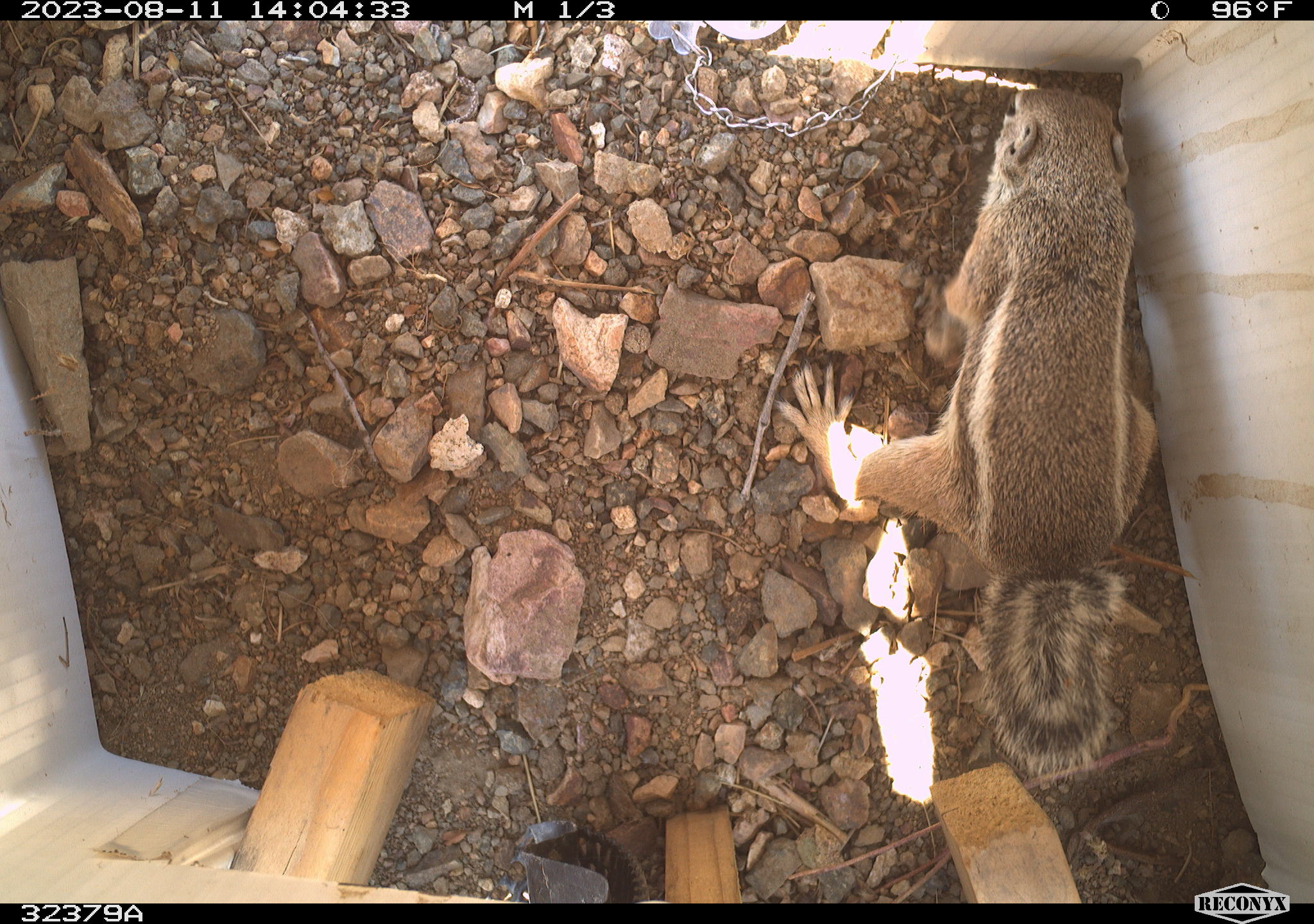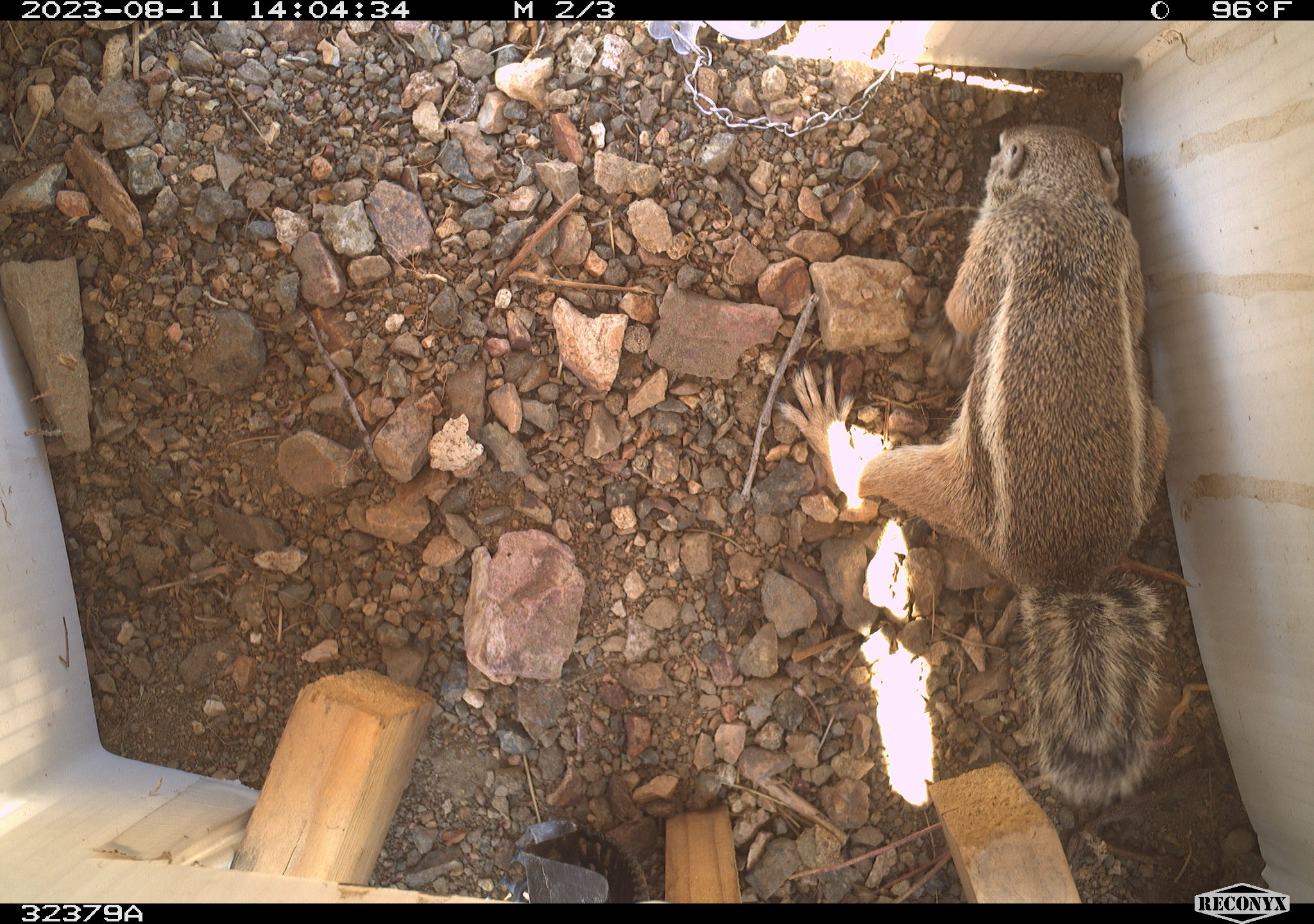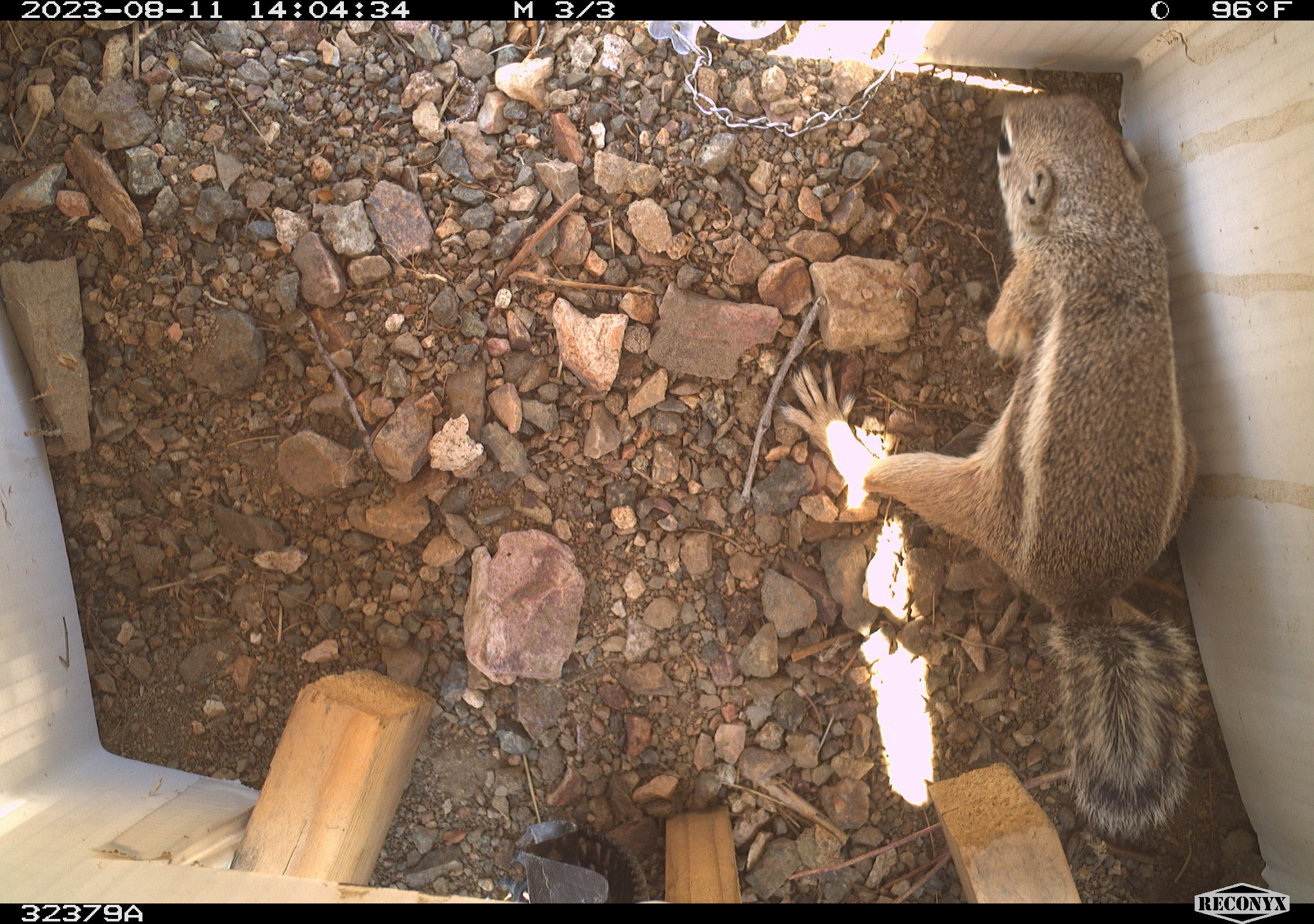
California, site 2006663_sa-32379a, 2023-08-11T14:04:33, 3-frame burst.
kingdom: Animalia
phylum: Chordata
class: Mammalia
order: Rodentia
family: Sciuridae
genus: Ammospermophilus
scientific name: Ammospermophilus leucurus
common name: white-tailed antelope squirrel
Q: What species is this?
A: White-tailed antelope squirrel (Ammospermophilus leucurus).